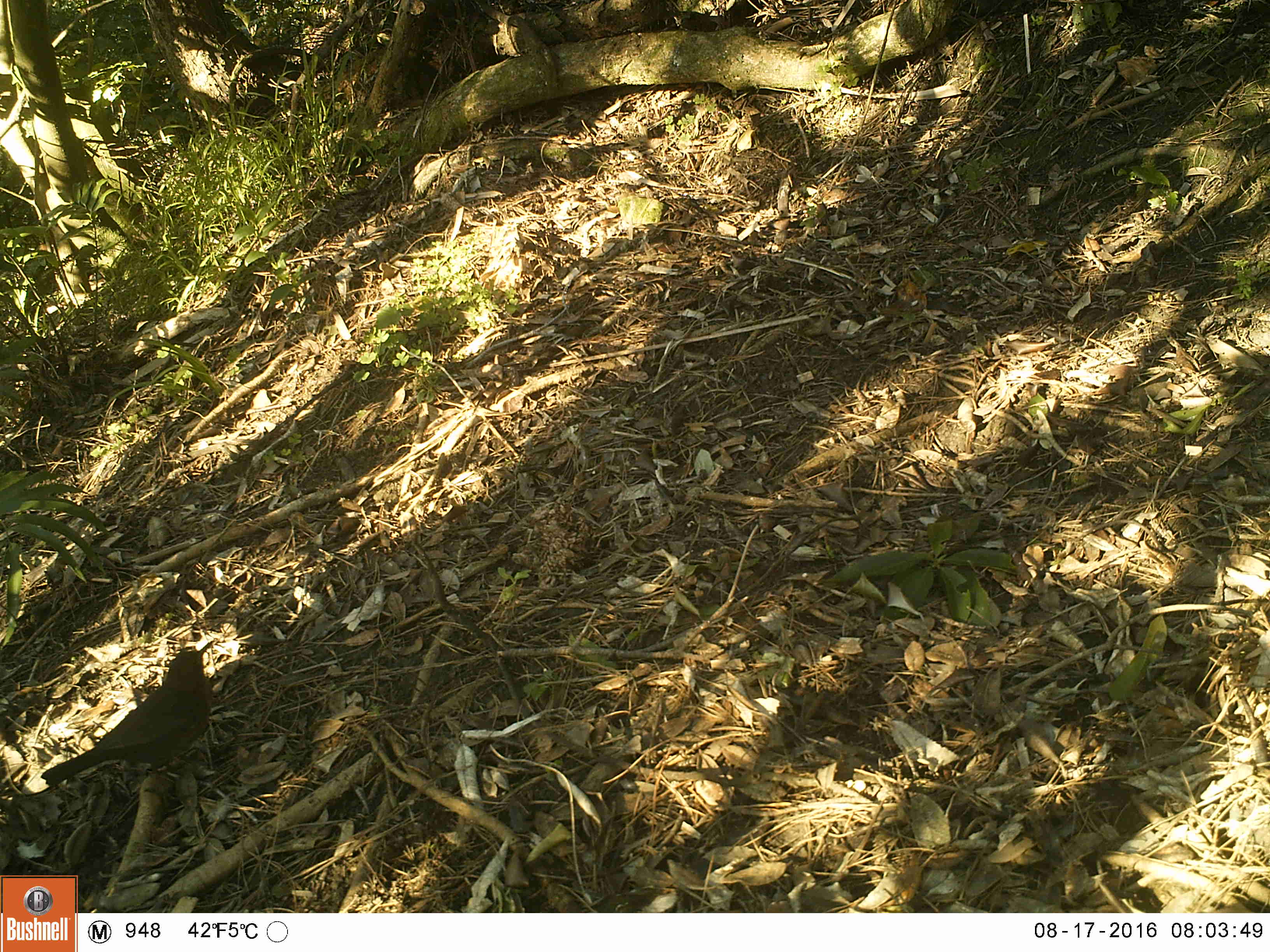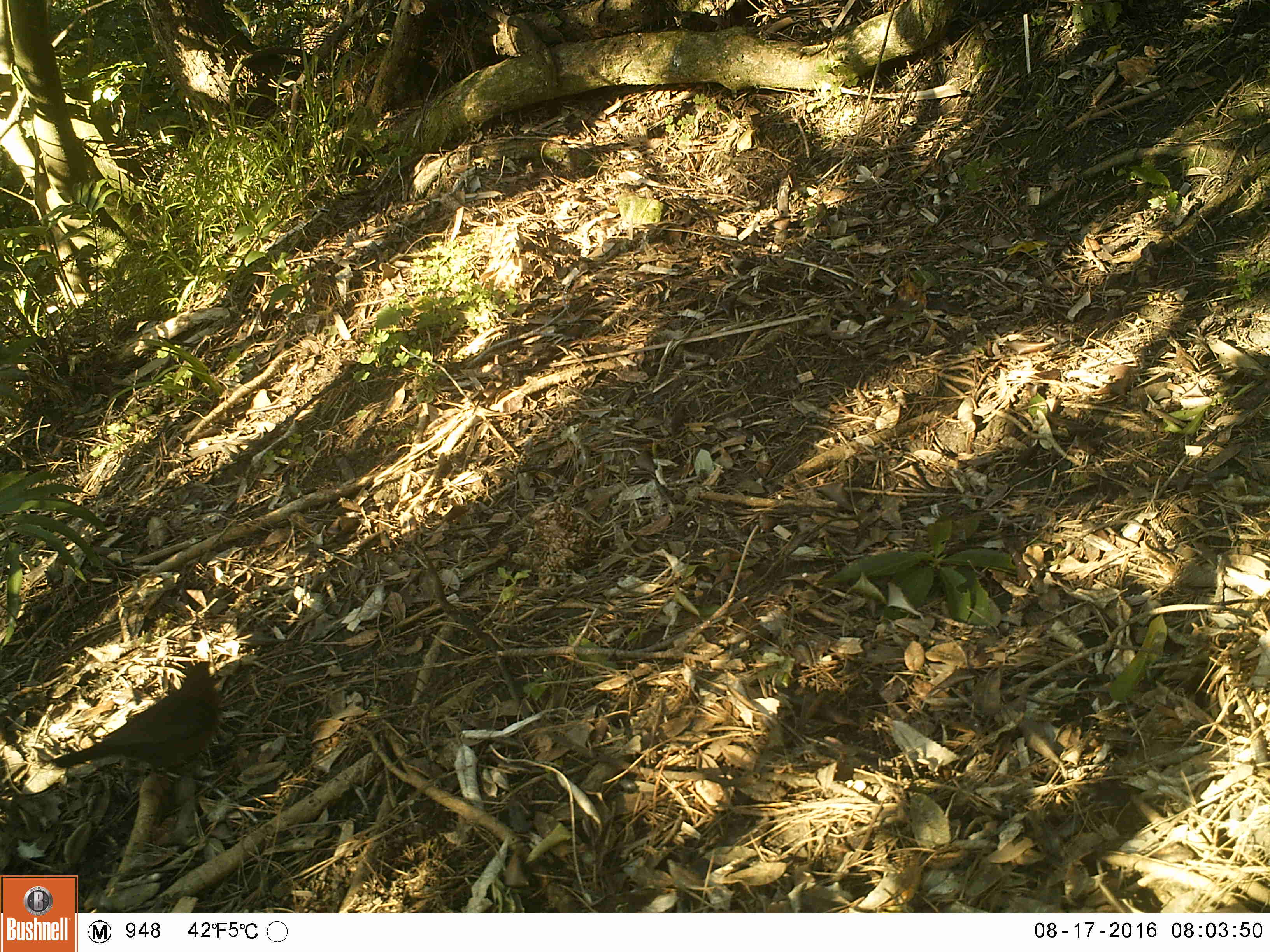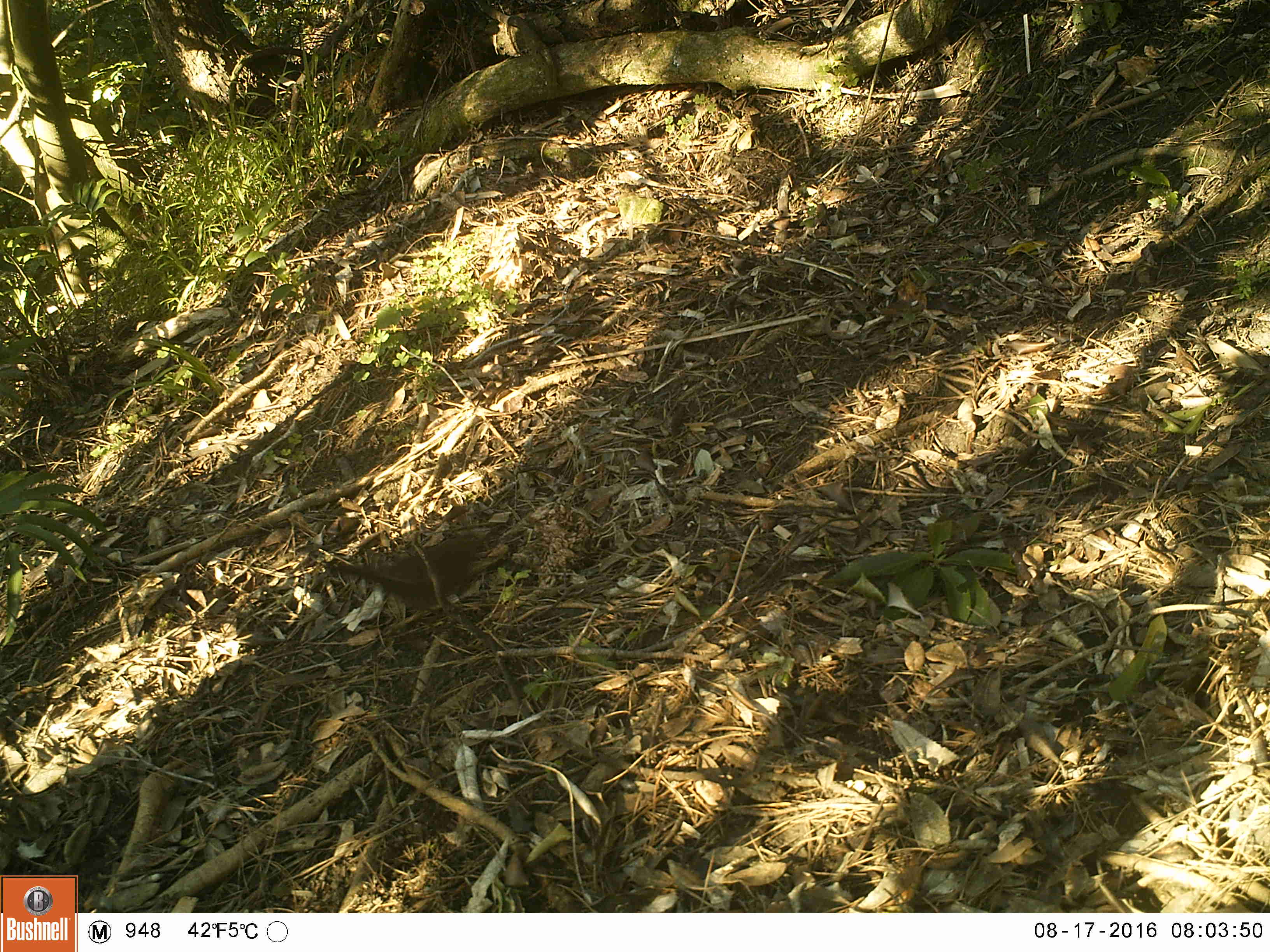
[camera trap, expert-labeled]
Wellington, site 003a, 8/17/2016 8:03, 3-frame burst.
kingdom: Animalia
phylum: Chordata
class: Aves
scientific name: Aves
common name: bird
Bird (Aves).